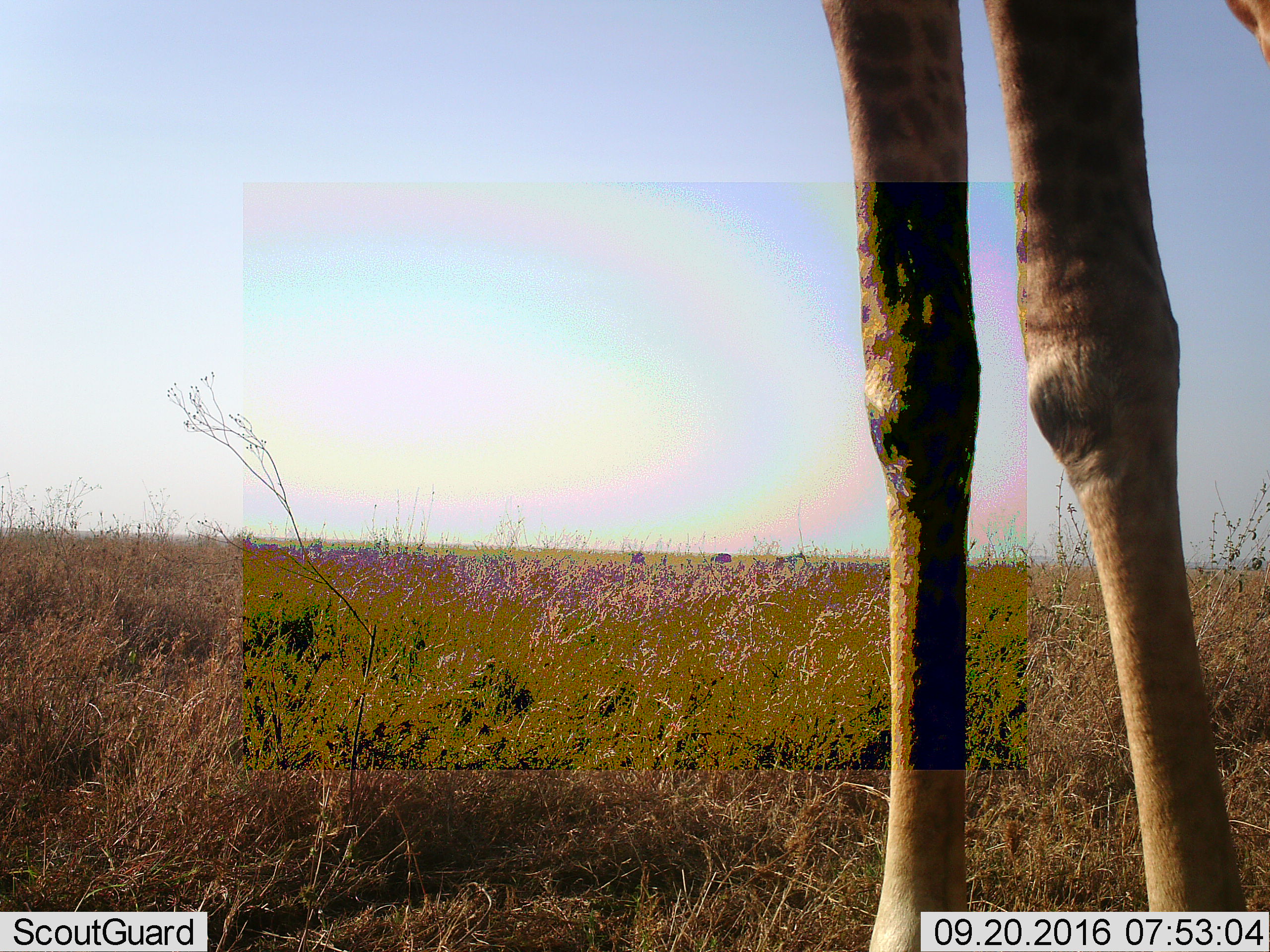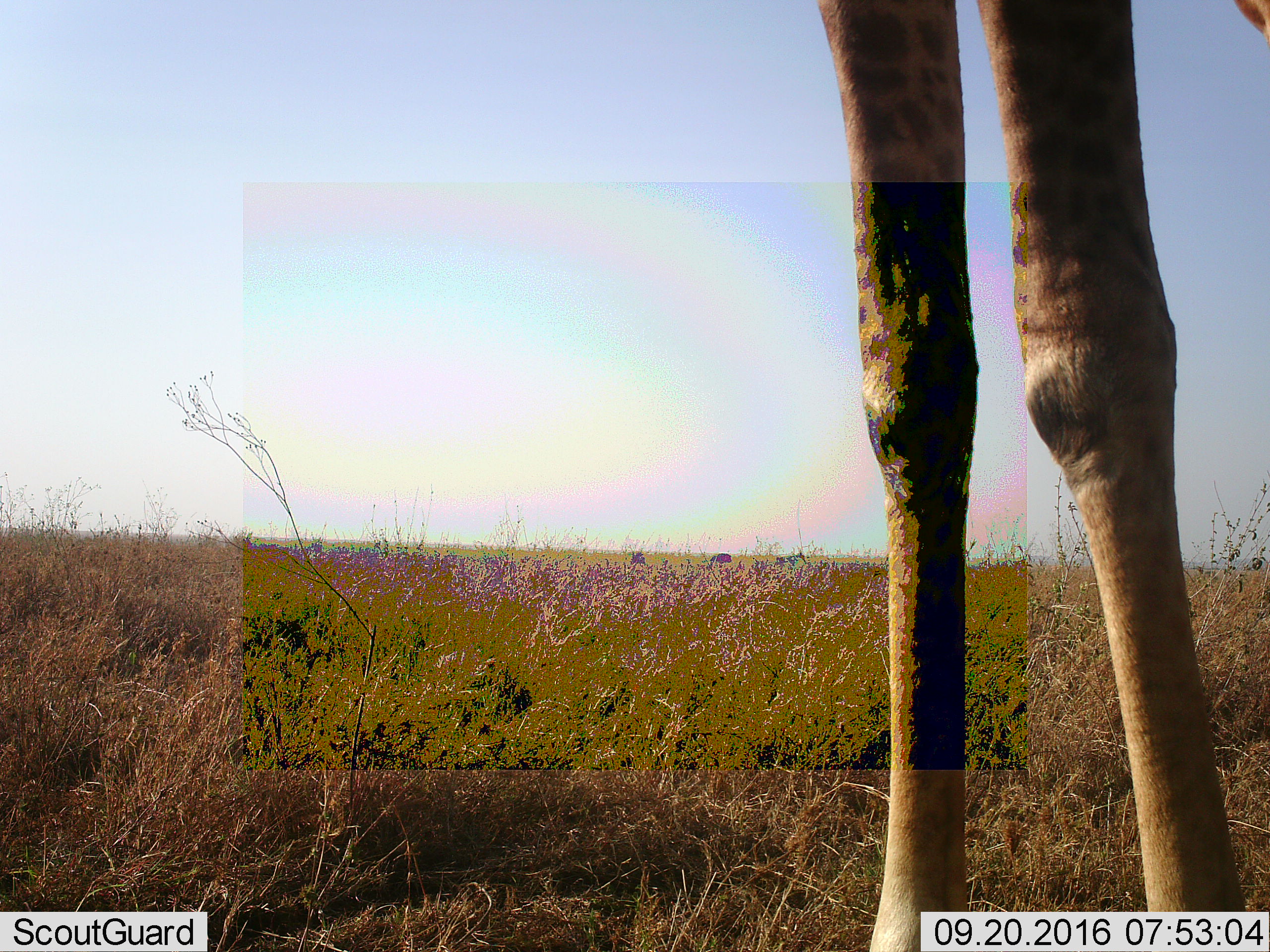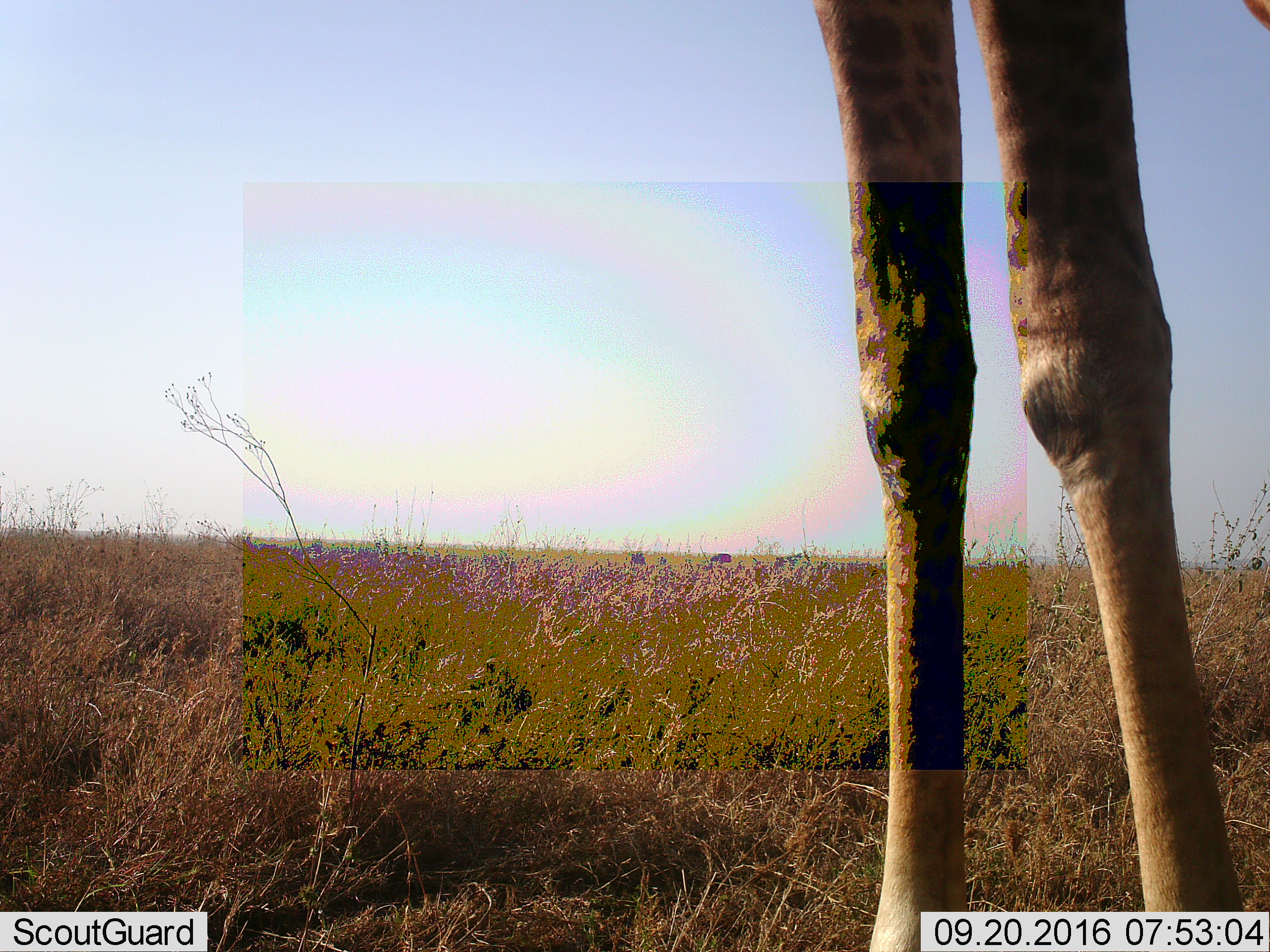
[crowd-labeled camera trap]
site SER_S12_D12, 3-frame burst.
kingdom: Animalia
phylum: Chordata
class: Mammalia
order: Artiodactyla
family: Giraffidae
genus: Giraffa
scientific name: Giraffa camelopardalis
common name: giraffe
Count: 1.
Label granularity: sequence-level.